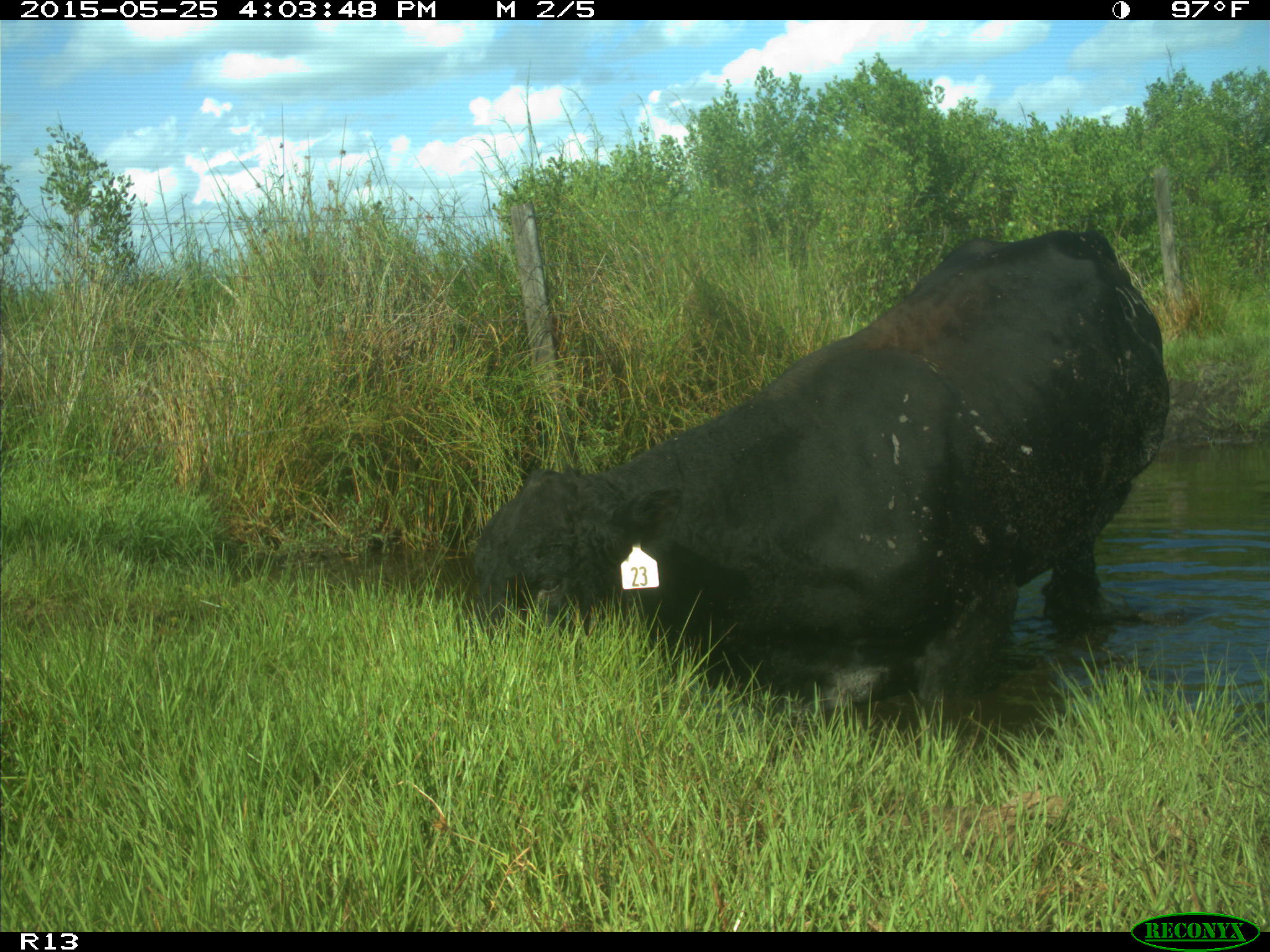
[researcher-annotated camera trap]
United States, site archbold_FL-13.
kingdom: Animalia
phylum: Chordata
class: Mammalia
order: Artiodactyla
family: Bovidae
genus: Bos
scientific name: Bos taurus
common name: domestic cow